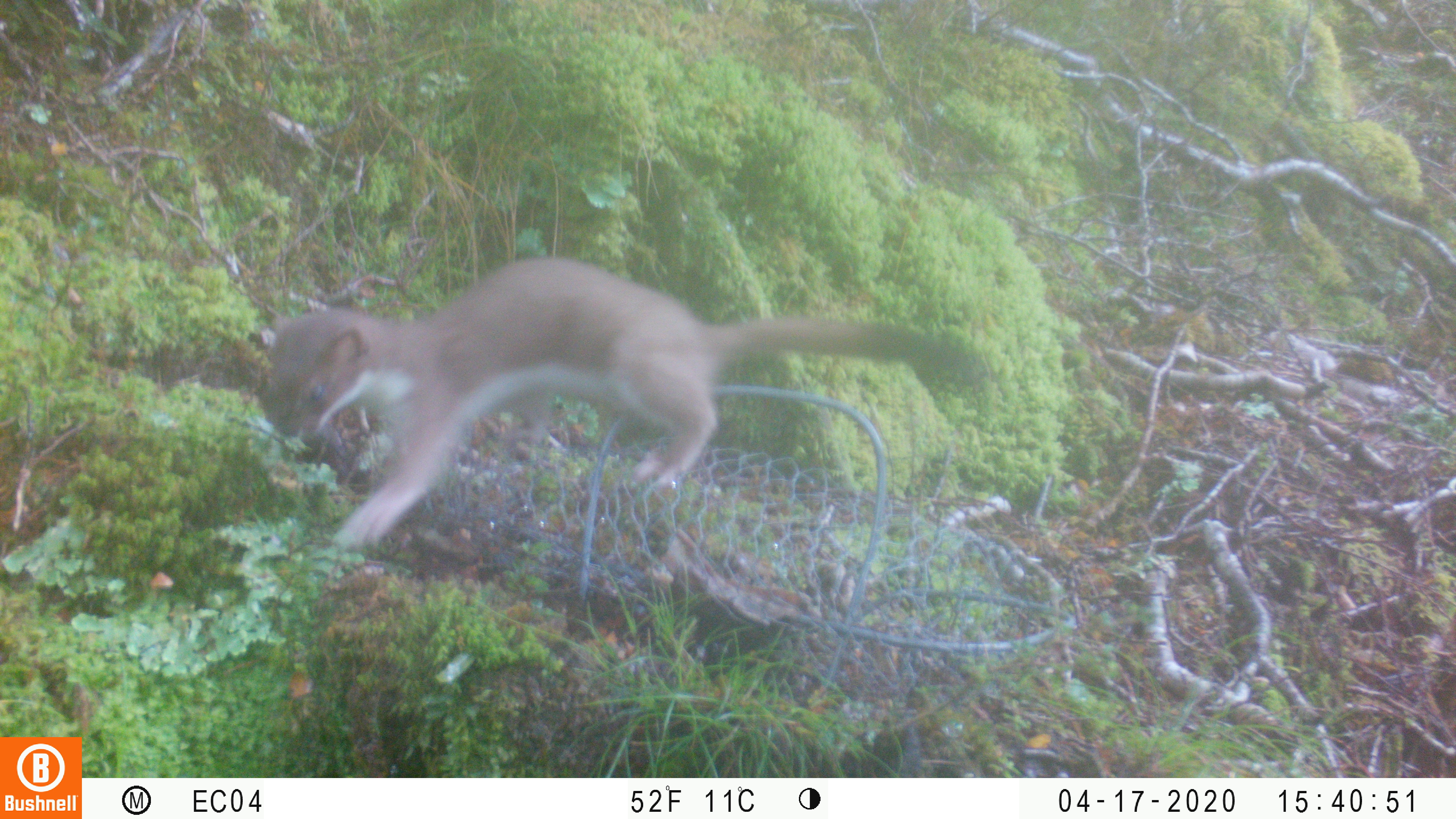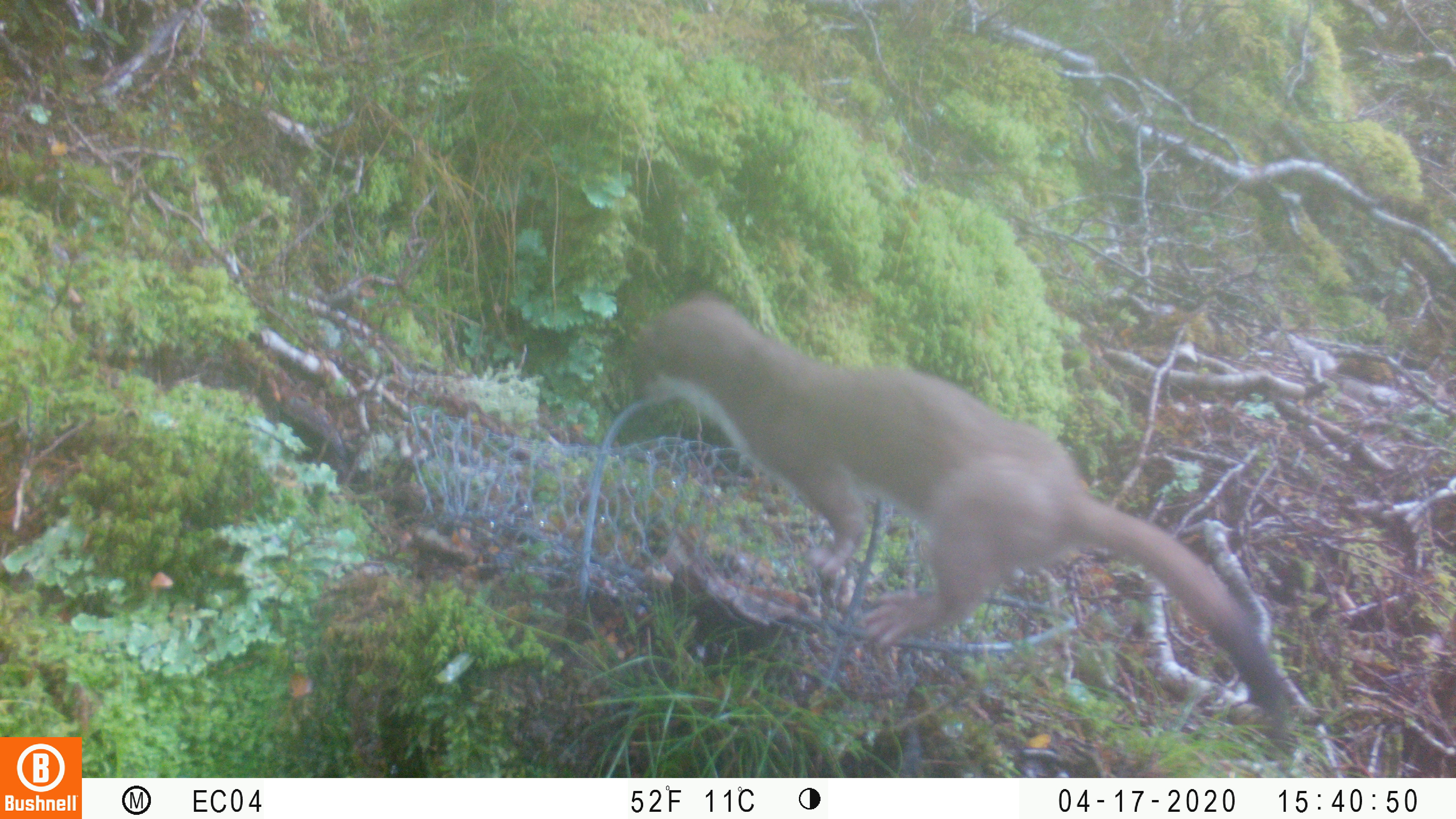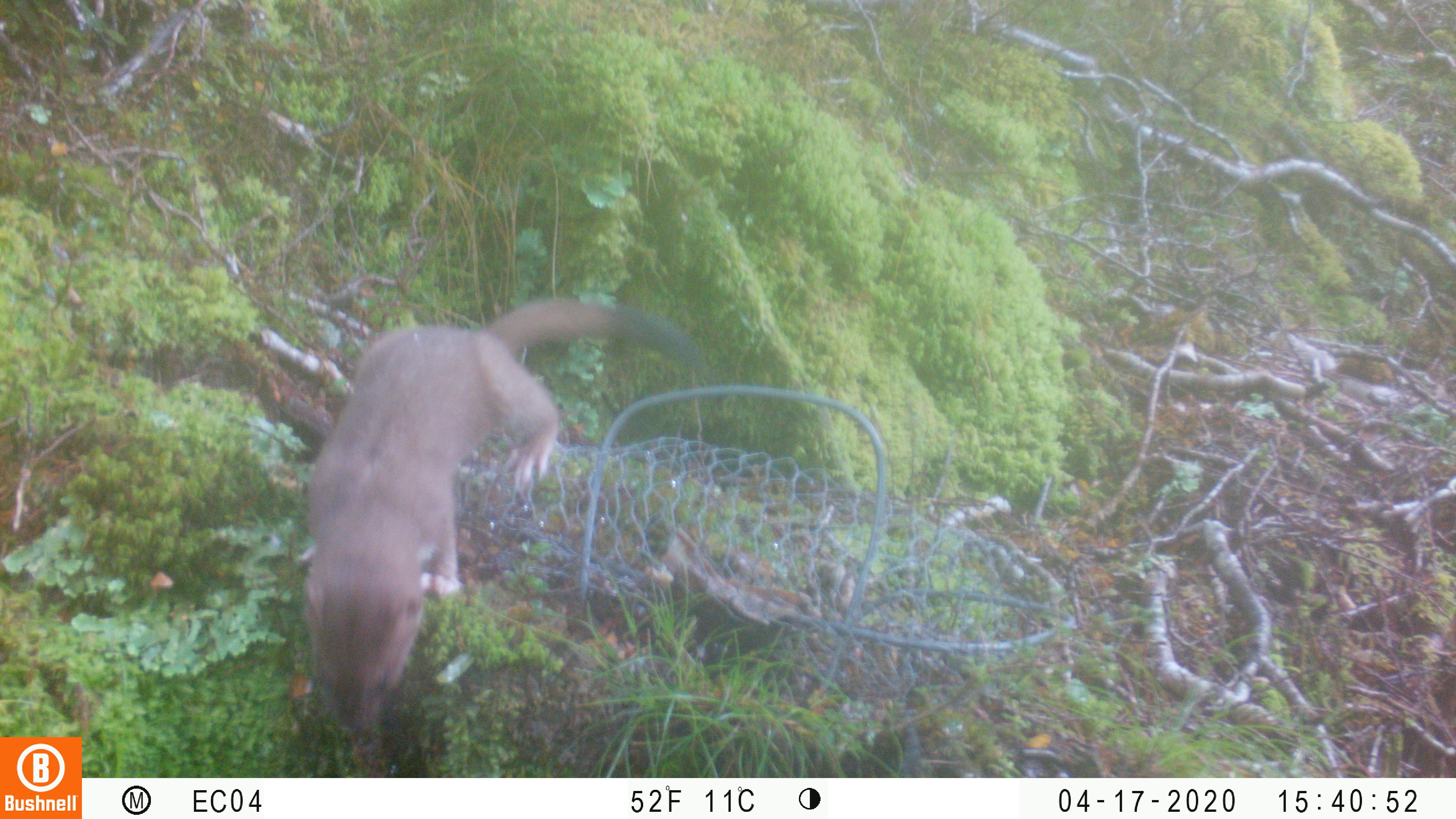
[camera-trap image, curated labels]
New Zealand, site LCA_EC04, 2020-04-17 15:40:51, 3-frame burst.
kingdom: Animalia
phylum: Chordata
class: Mammalia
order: Carnivora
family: Mustelidae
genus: Mustela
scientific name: Mustela erminea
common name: stoat